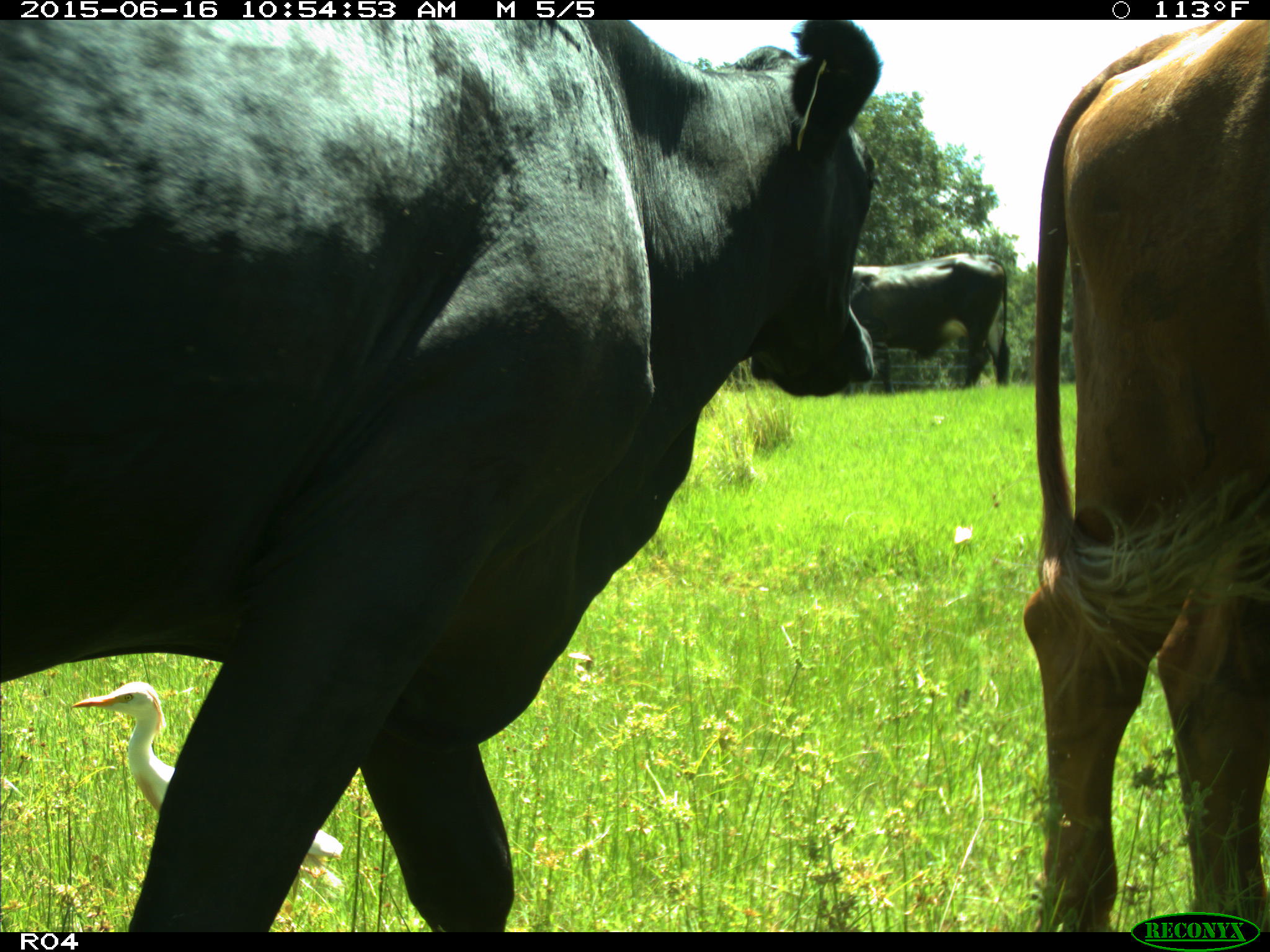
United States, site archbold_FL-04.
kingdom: Animalia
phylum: Chordata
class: Mammalia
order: Artiodactyla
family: Bovidae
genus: Bos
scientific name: Bos taurus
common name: domestic cow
Bos taurus (domestic cow).